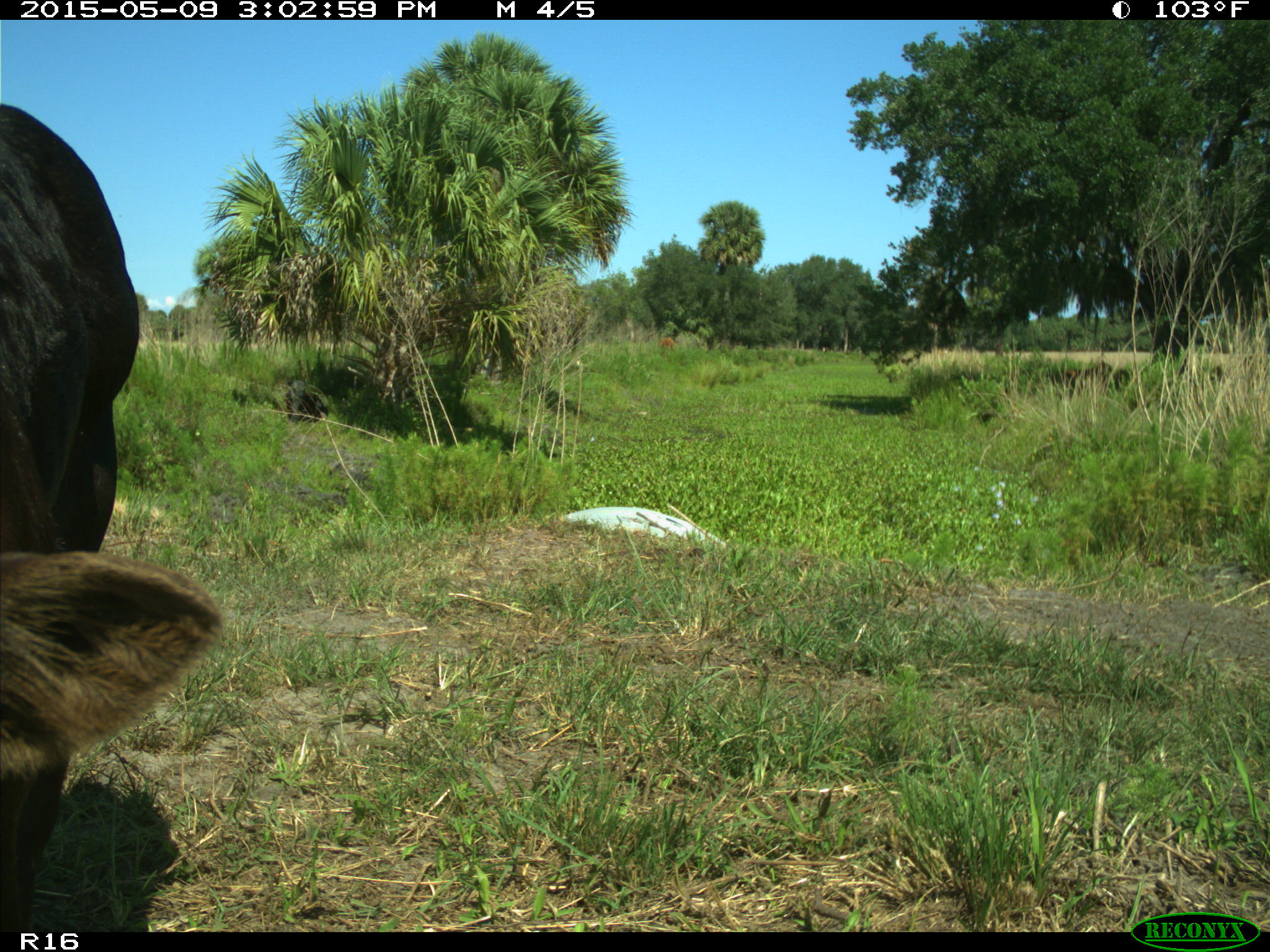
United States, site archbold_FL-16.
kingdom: Animalia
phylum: Chordata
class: Mammalia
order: Artiodactyla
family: Bovidae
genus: Bos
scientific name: Bos taurus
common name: domestic cow